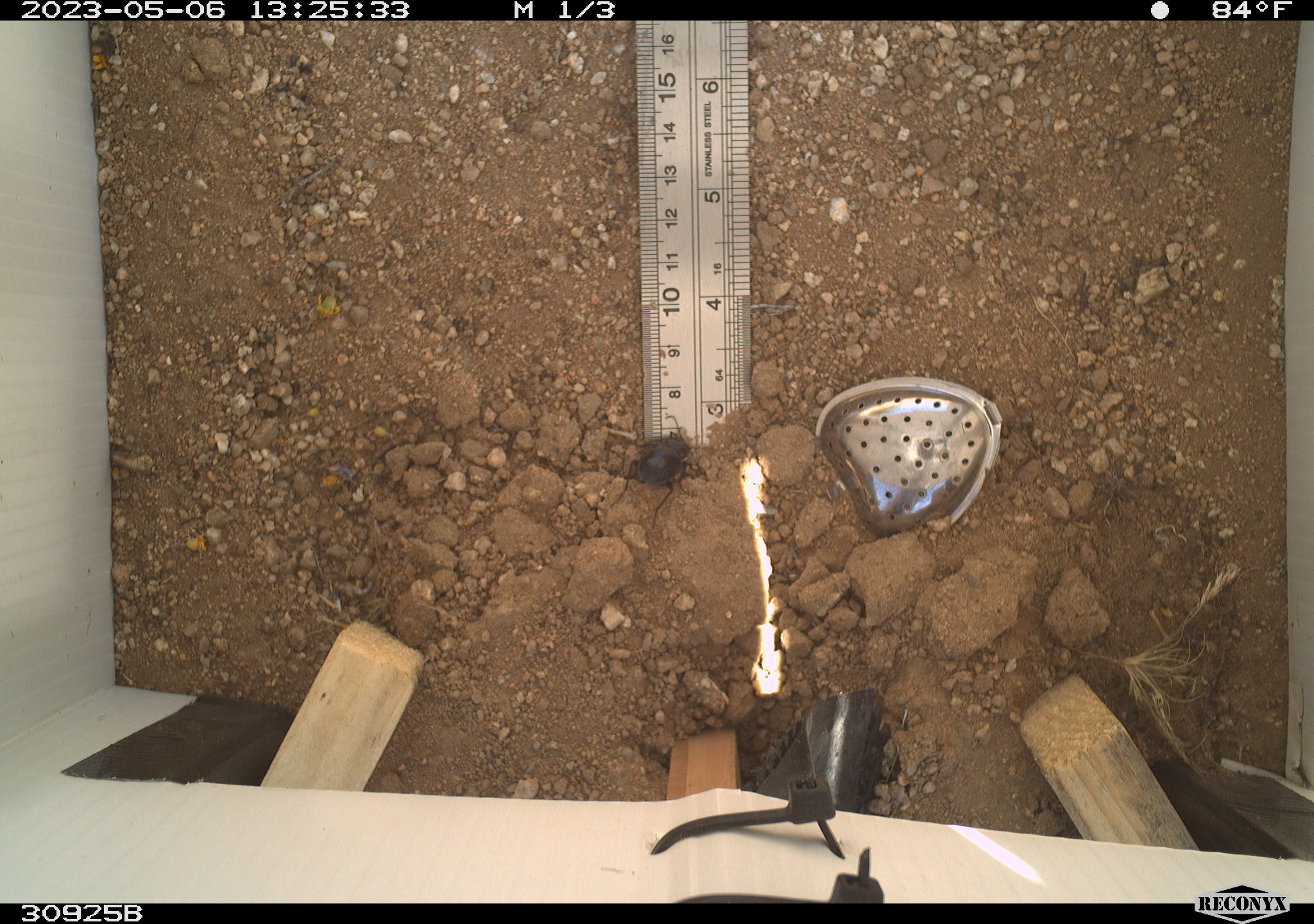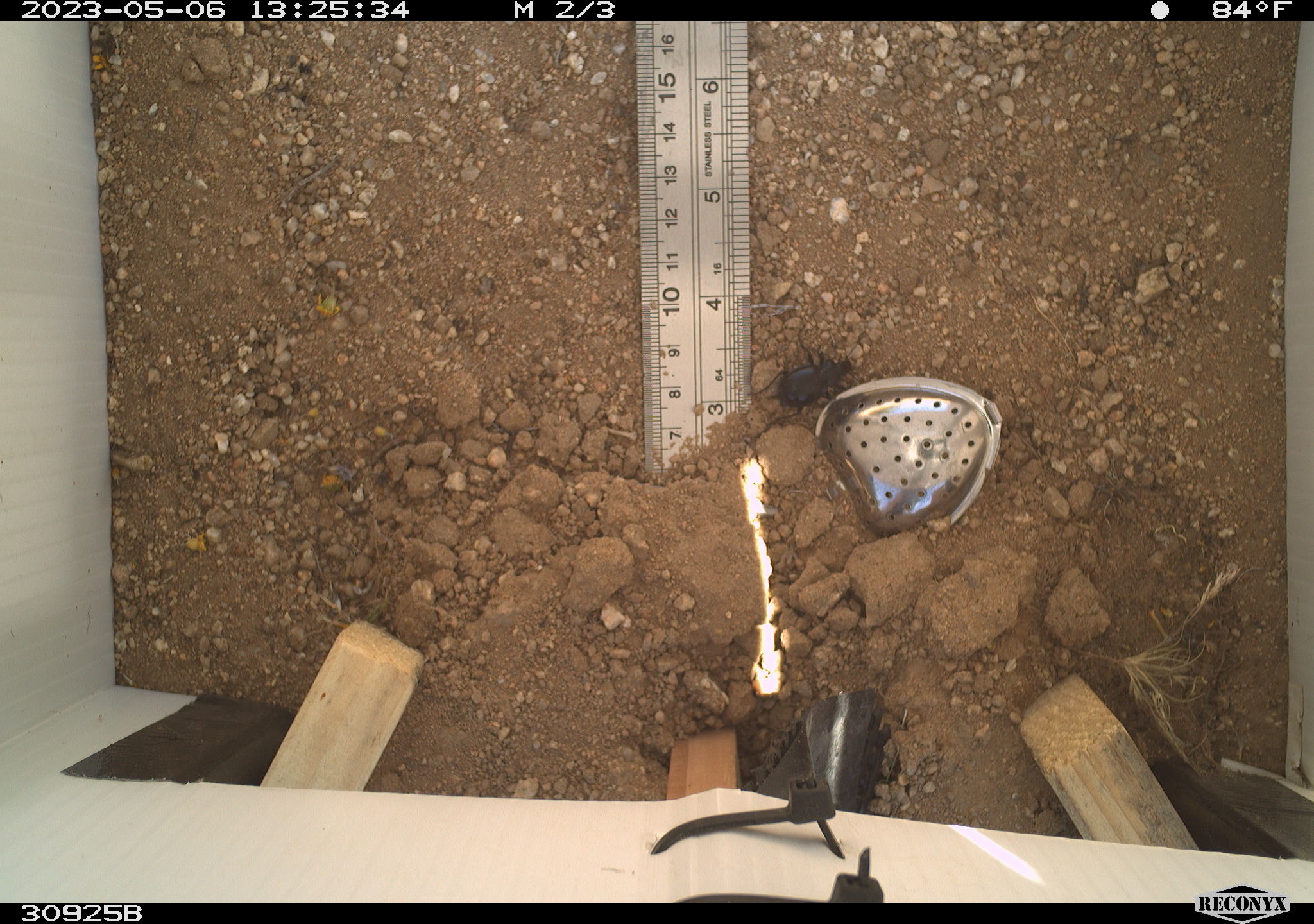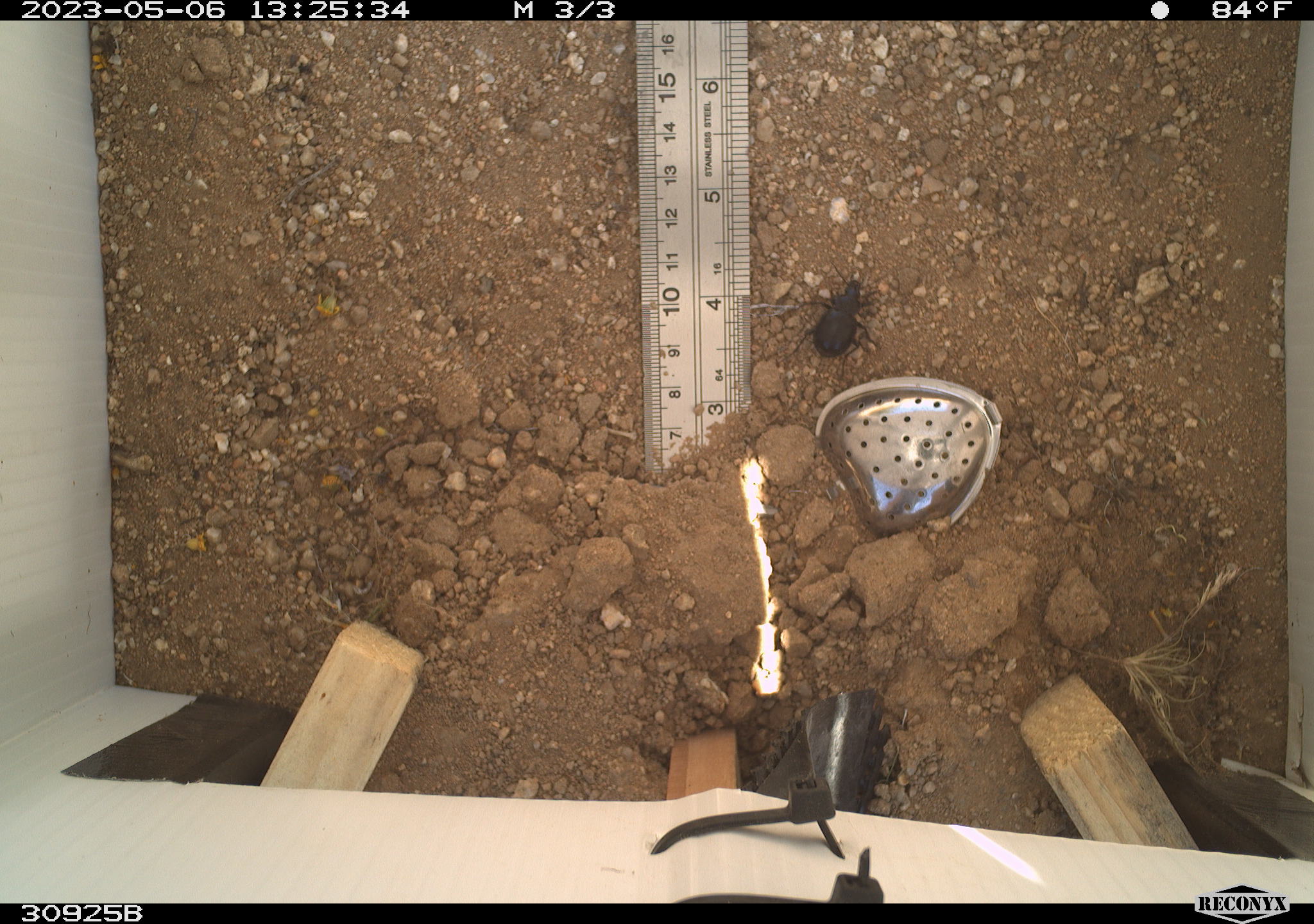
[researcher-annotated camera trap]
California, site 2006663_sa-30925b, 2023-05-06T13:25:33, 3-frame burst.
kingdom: Animalia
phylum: Arthropoda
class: Insecta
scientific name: Insecta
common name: insect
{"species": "insect (Insecta)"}